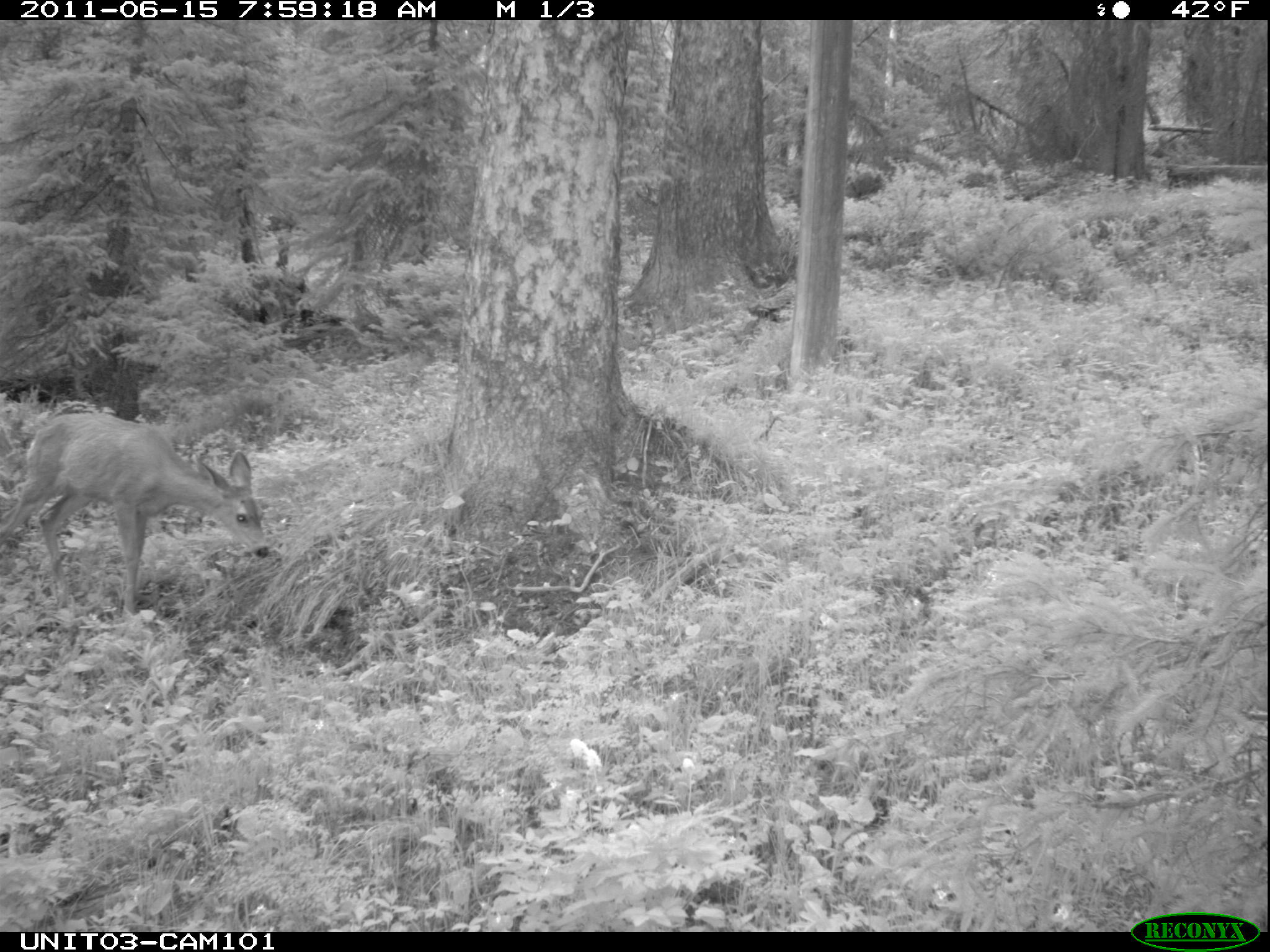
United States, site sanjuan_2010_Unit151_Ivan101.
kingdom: Animalia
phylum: Chordata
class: Mammalia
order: Artiodactyla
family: Cervidae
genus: Odocoileus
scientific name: Odocoileus hemionus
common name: mule deer